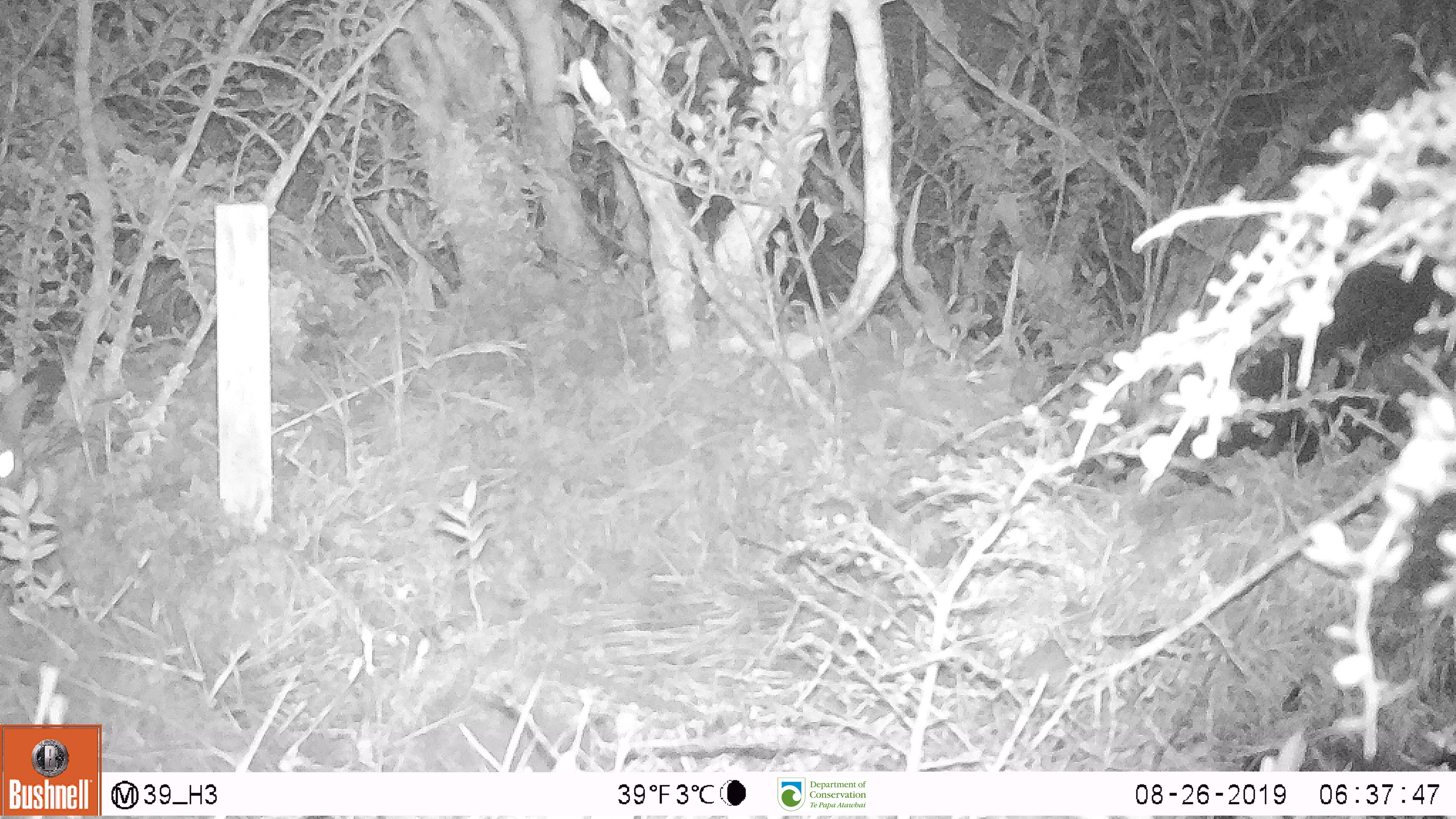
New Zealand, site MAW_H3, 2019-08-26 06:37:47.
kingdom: Animalia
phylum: Chordata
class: Mammalia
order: Carnivora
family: Felidae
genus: Felis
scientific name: Felis catus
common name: domestic cat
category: cat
Cat (domestic cat) (Felis catus).